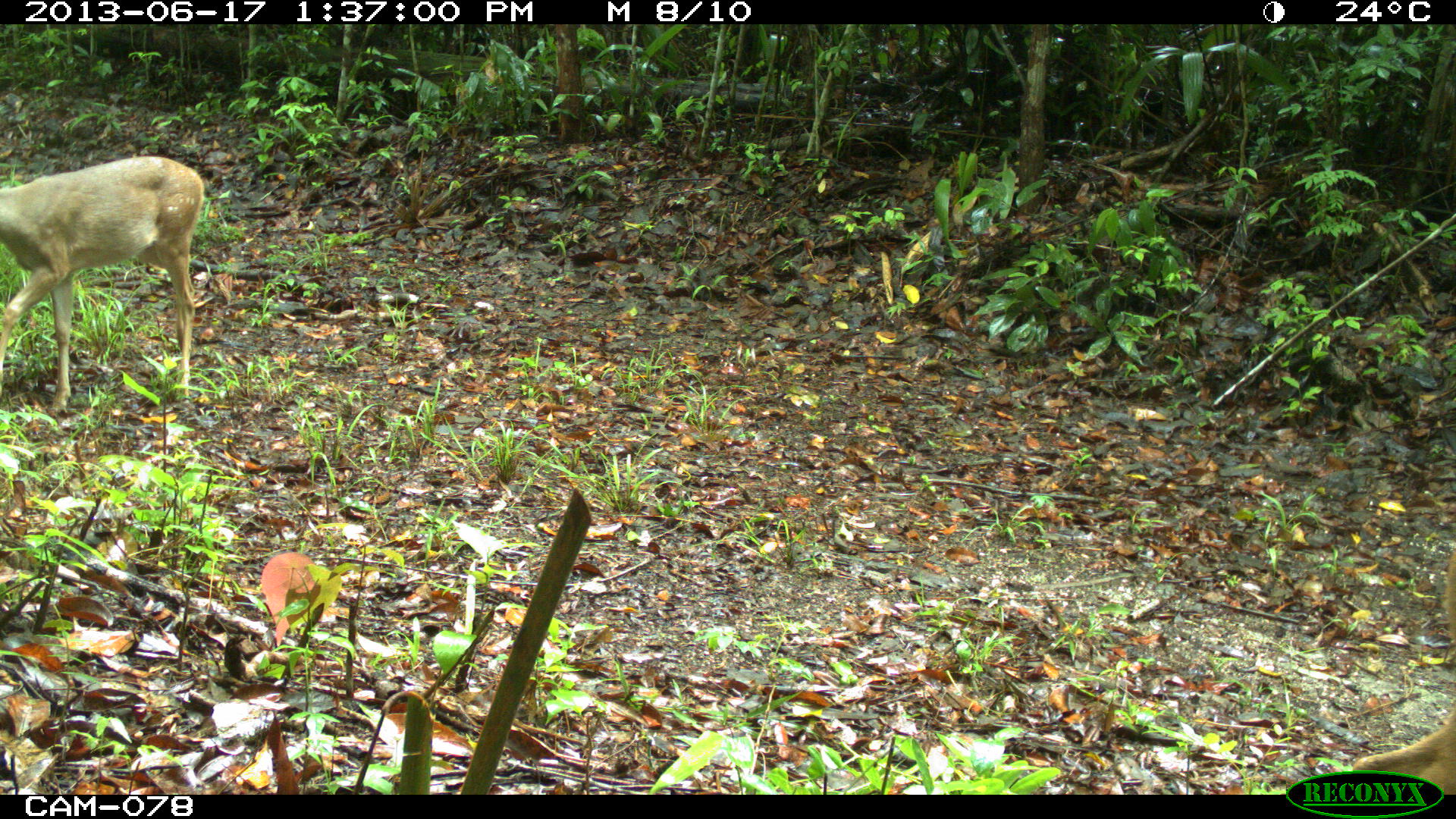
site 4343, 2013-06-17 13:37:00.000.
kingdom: Animalia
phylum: Chordata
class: Mammalia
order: Artiodactyla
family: Cervidae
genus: Odocoileus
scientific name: Odocoileus virginianus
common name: white-tailed deer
Odocoileus virginianus (white-tailed deer), count 2.